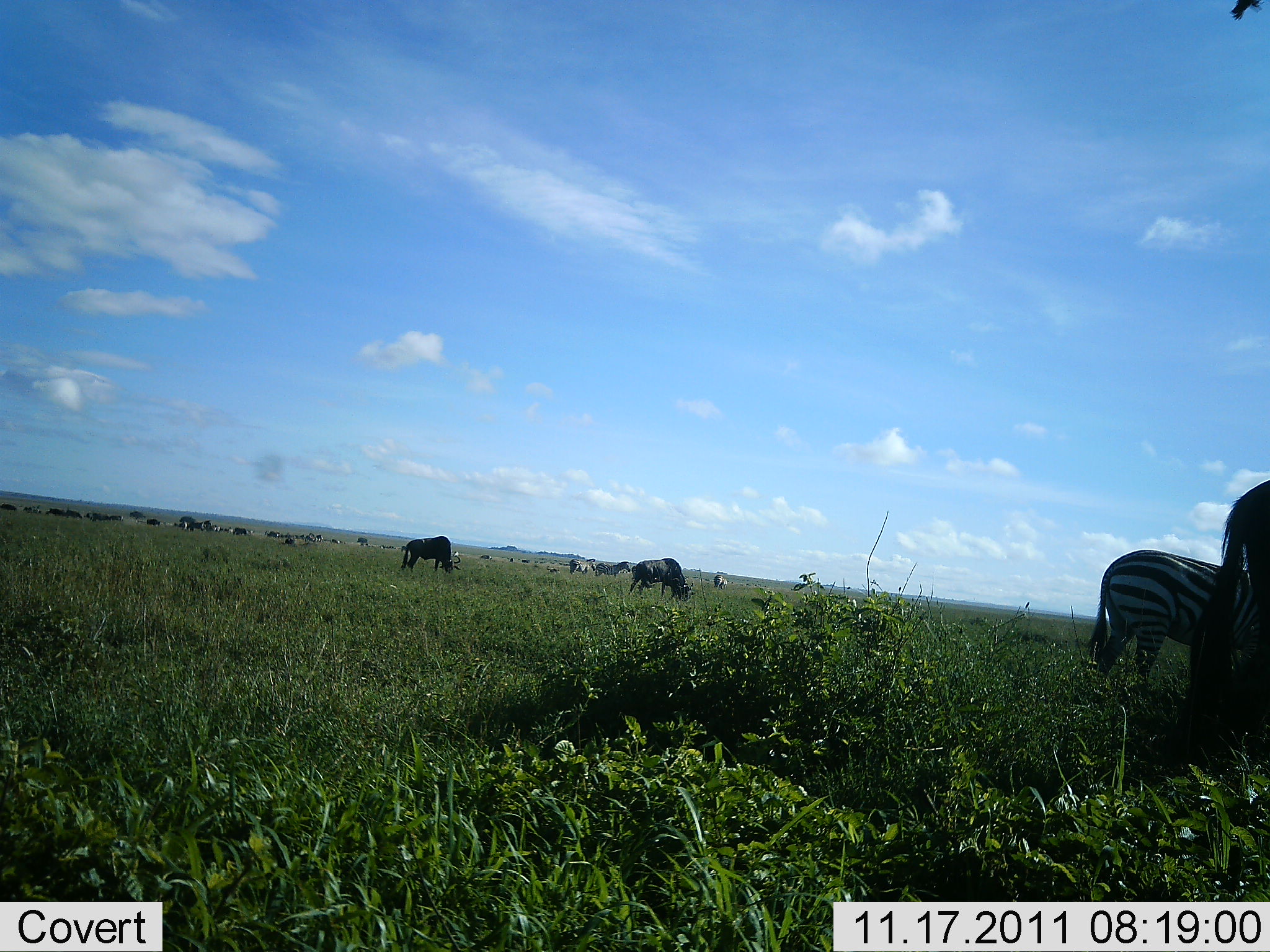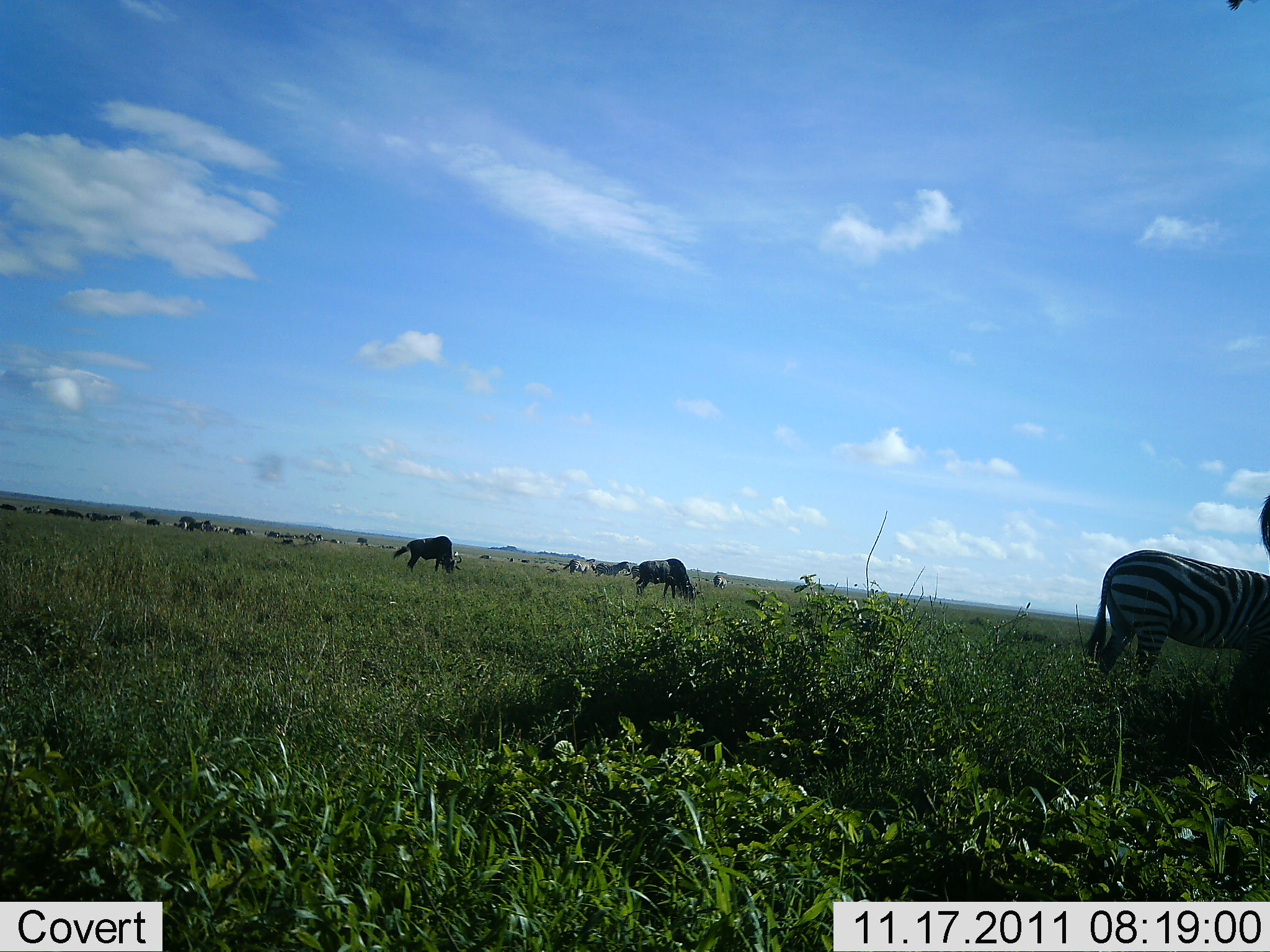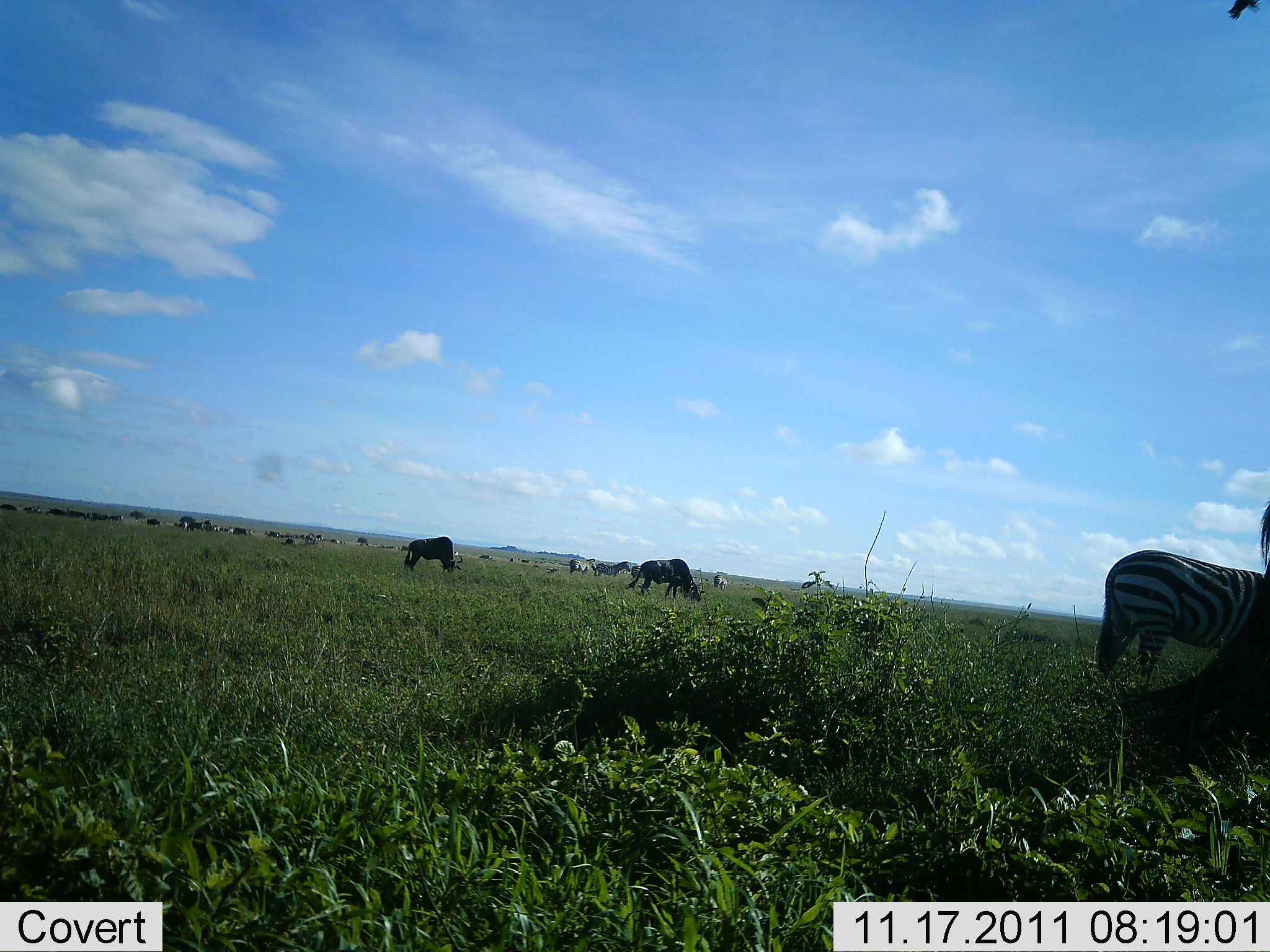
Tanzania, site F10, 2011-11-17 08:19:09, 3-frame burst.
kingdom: Animalia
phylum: Chordata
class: Mammalia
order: Artiodactyla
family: Bovidae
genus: Connochaetes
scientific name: Connochaetes taurinus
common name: blue wildebeest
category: wildebeest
Wildebeest (blue wildebeest) (Connochaetes taurinus), count 11-50. Behavior (volunteer vote fractions): standing 36%, resting 0%, moving 18%, interacting 0%. Young present (vote fraction): 0%. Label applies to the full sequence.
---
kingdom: Animalia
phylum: Chordata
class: Mammalia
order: Perissodactyla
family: Equidae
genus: Equus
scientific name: Equus quagga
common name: plains zebra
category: zebra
Zebra (plains zebra) (Equus quagga), count 4. Behavior (volunteer vote fractions): standing 55%, resting 0%, moving 9%, interacting 0%. Young present (vote fraction): 0%. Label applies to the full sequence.